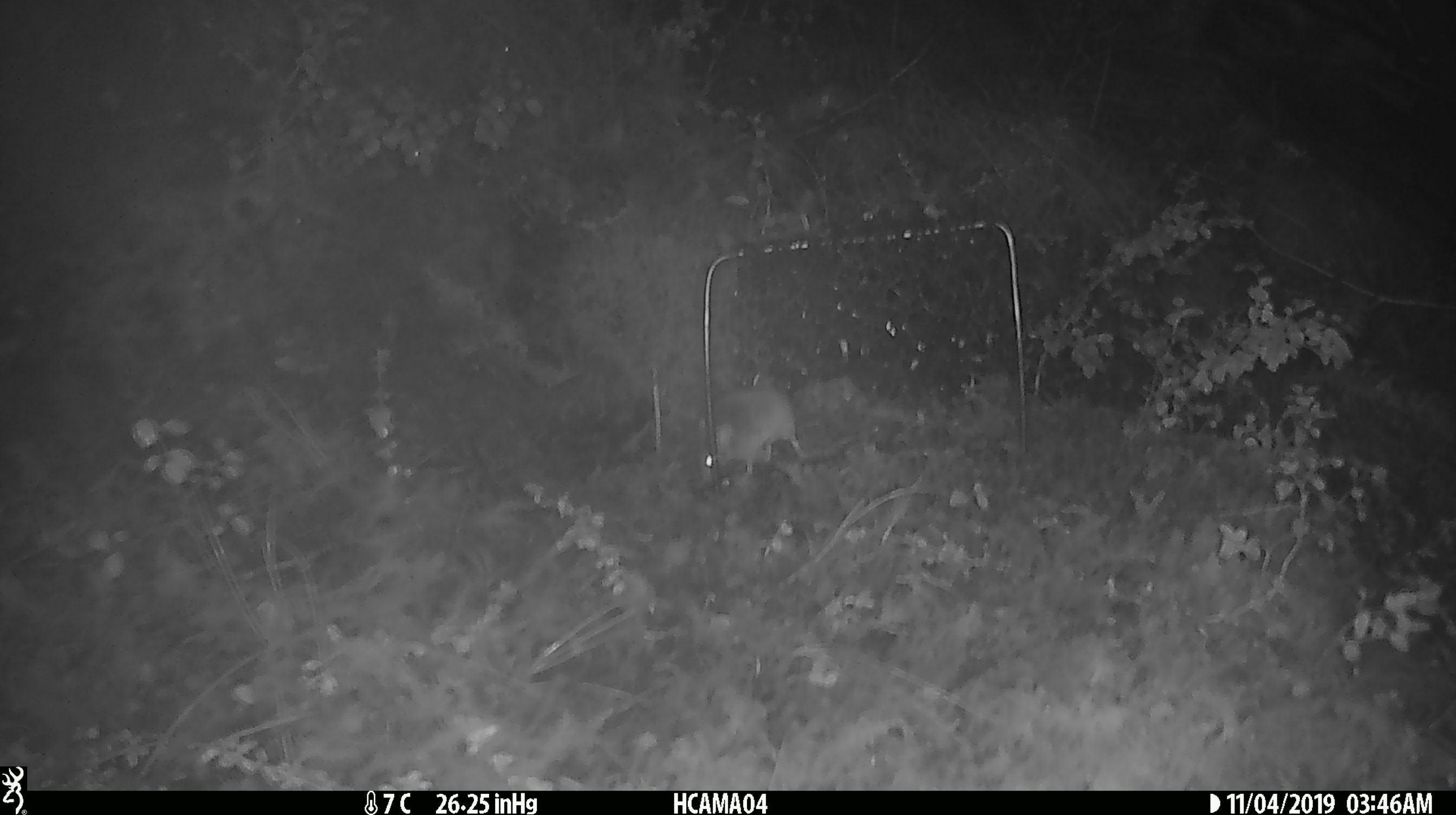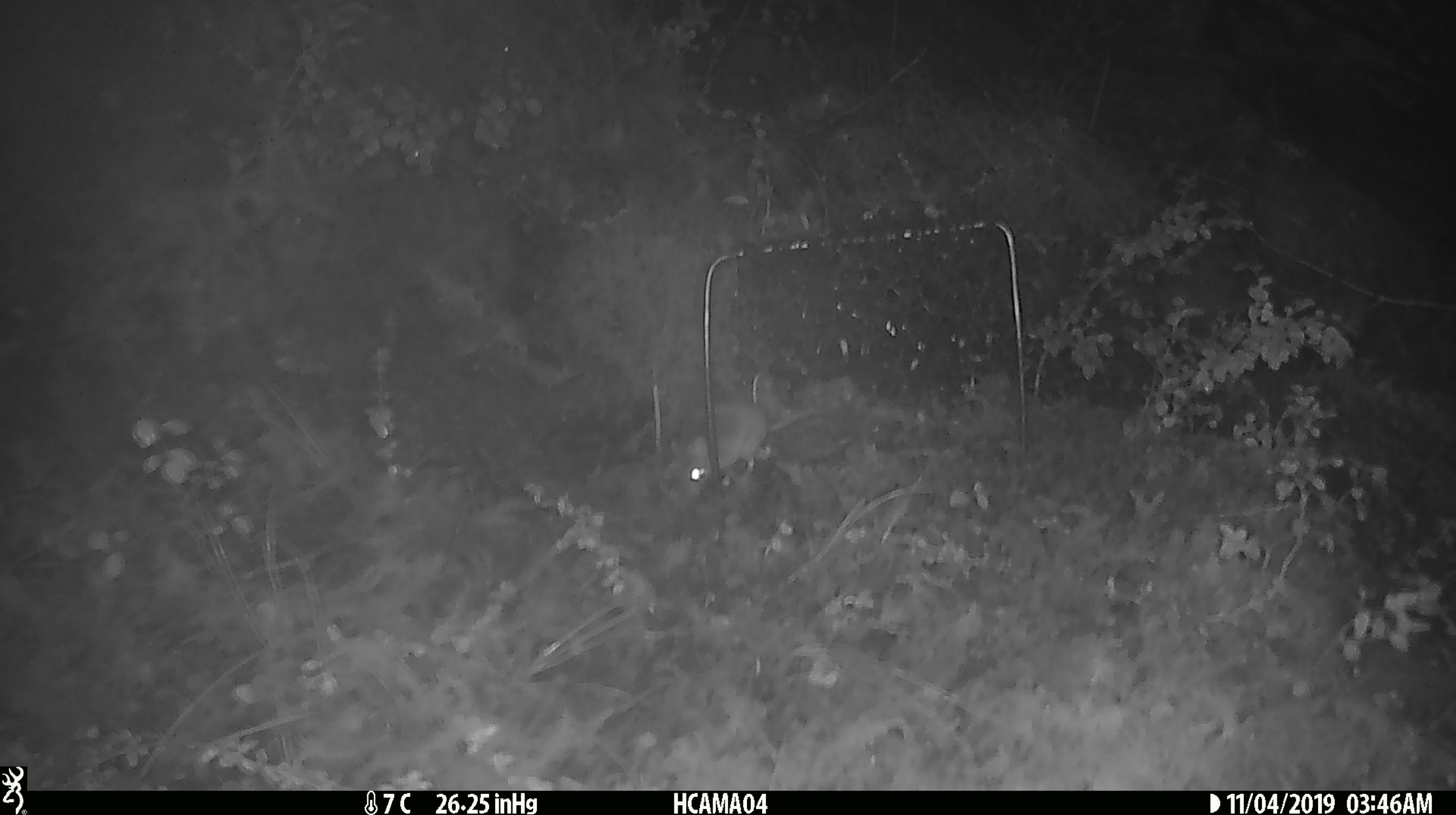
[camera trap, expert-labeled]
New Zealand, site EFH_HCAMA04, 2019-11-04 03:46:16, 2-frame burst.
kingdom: Animalia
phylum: Chordata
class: Mammalia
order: Rodentia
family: Muridae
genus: Mus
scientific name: Mus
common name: mouse